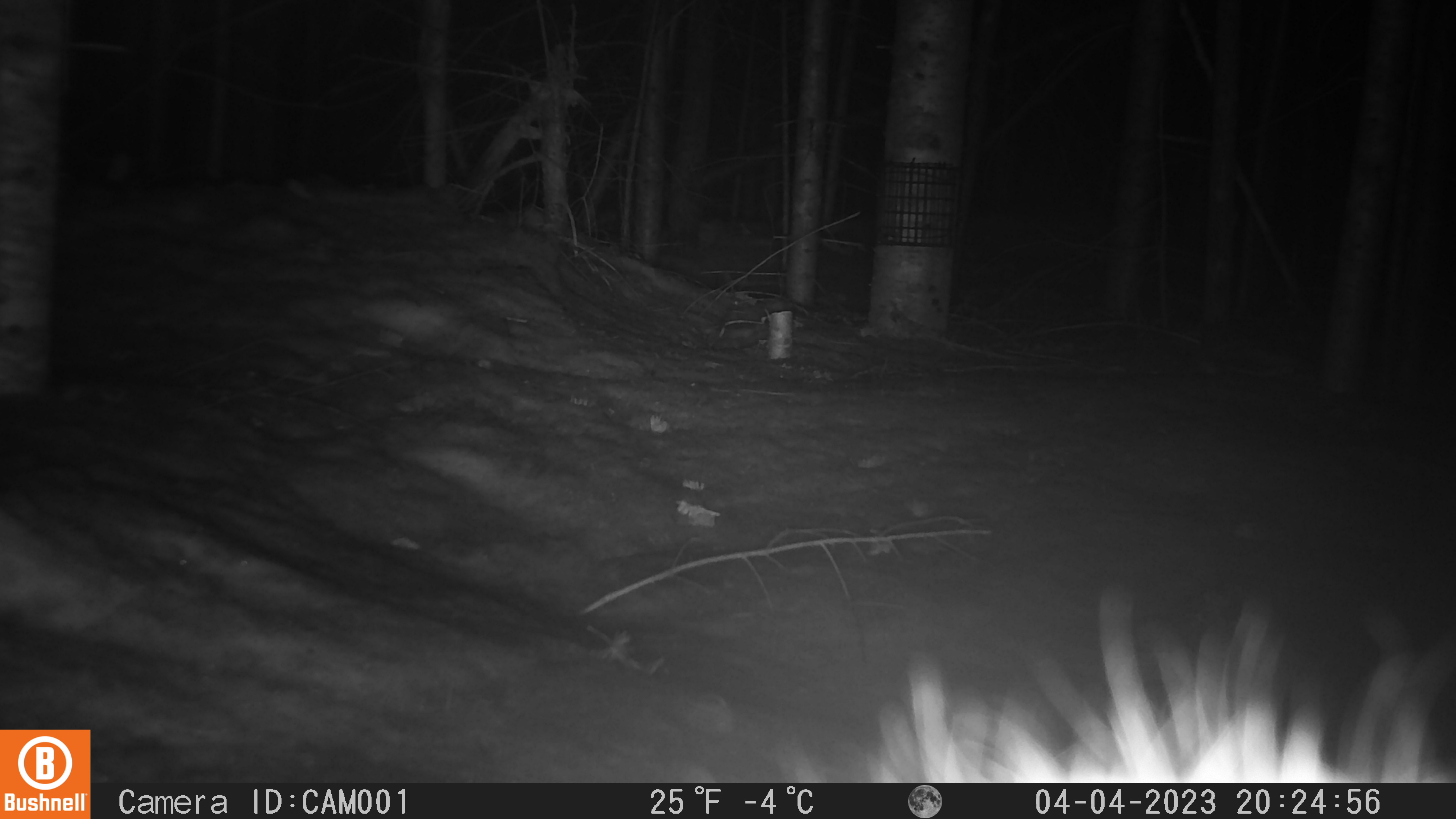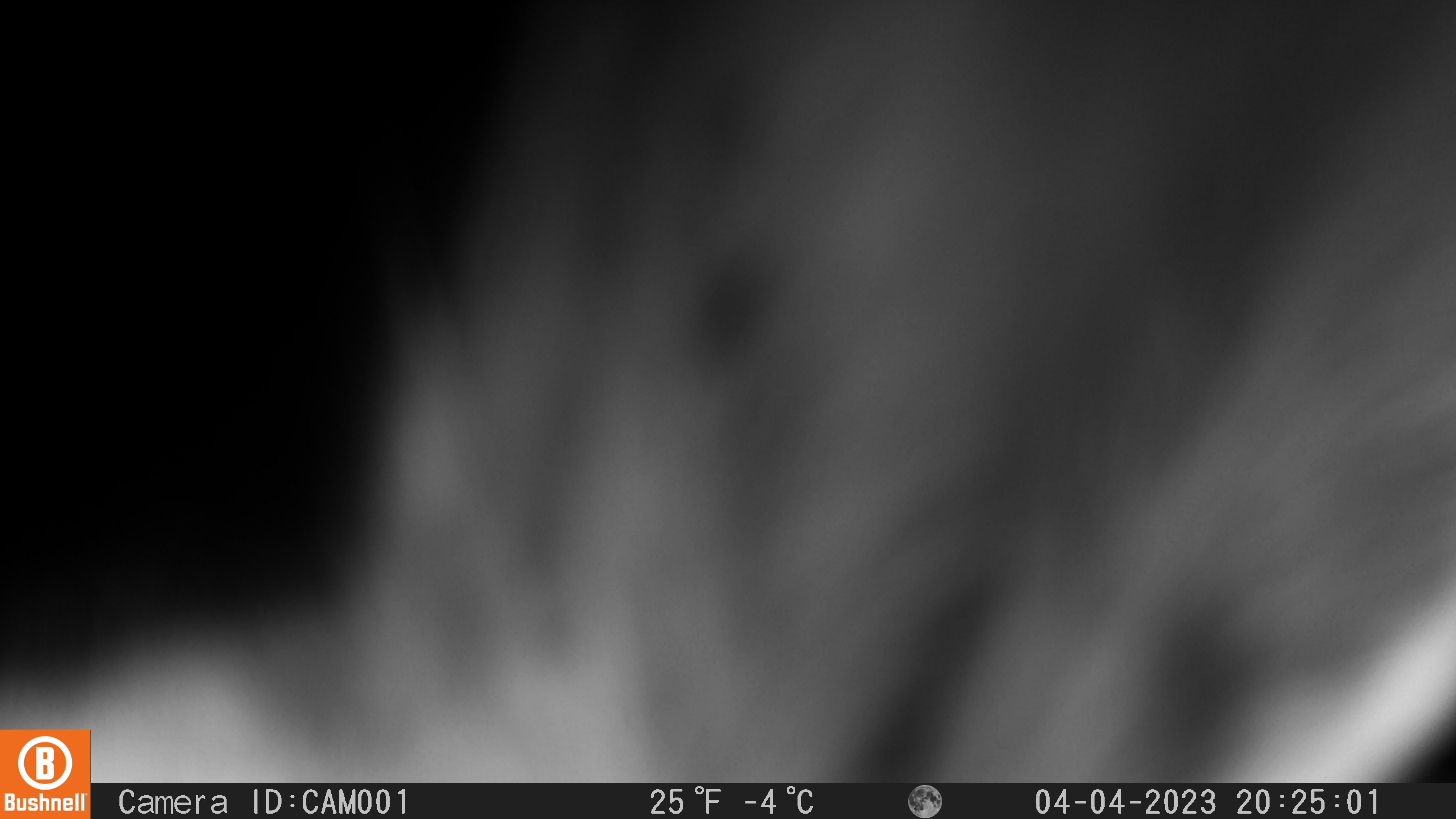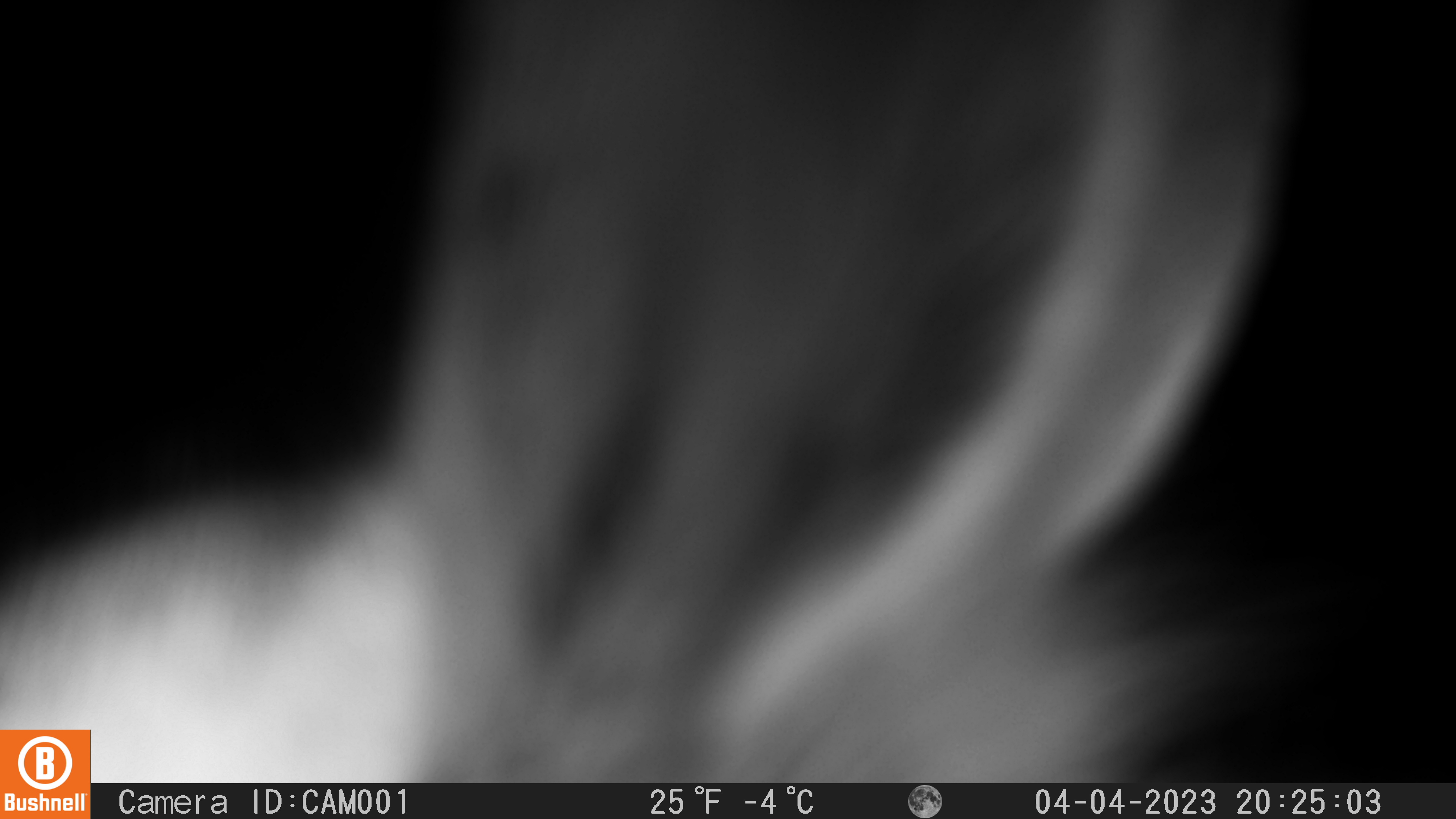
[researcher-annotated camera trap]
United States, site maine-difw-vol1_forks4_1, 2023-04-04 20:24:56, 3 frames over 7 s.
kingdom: Animalia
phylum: Chordata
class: Mammalia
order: Lagomorpha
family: Leporidae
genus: Lepus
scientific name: Lepus americanus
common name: snowshoe hare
Snowshoe hare (Lepus americanus).